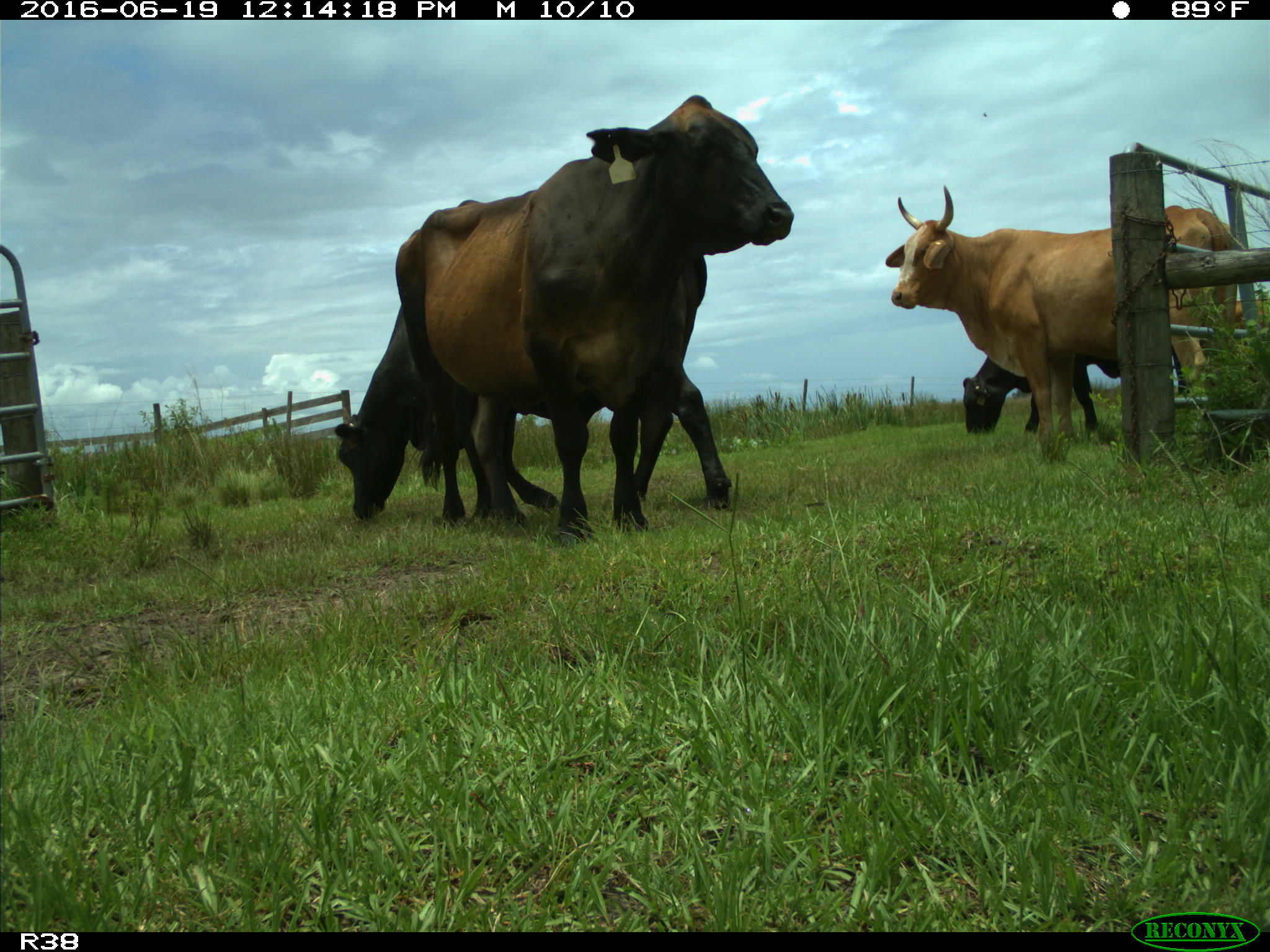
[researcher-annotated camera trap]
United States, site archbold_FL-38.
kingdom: Animalia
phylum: Chordata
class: Mammalia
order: Artiodactyla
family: Bovidae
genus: Bos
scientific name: Bos taurus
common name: domestic cow